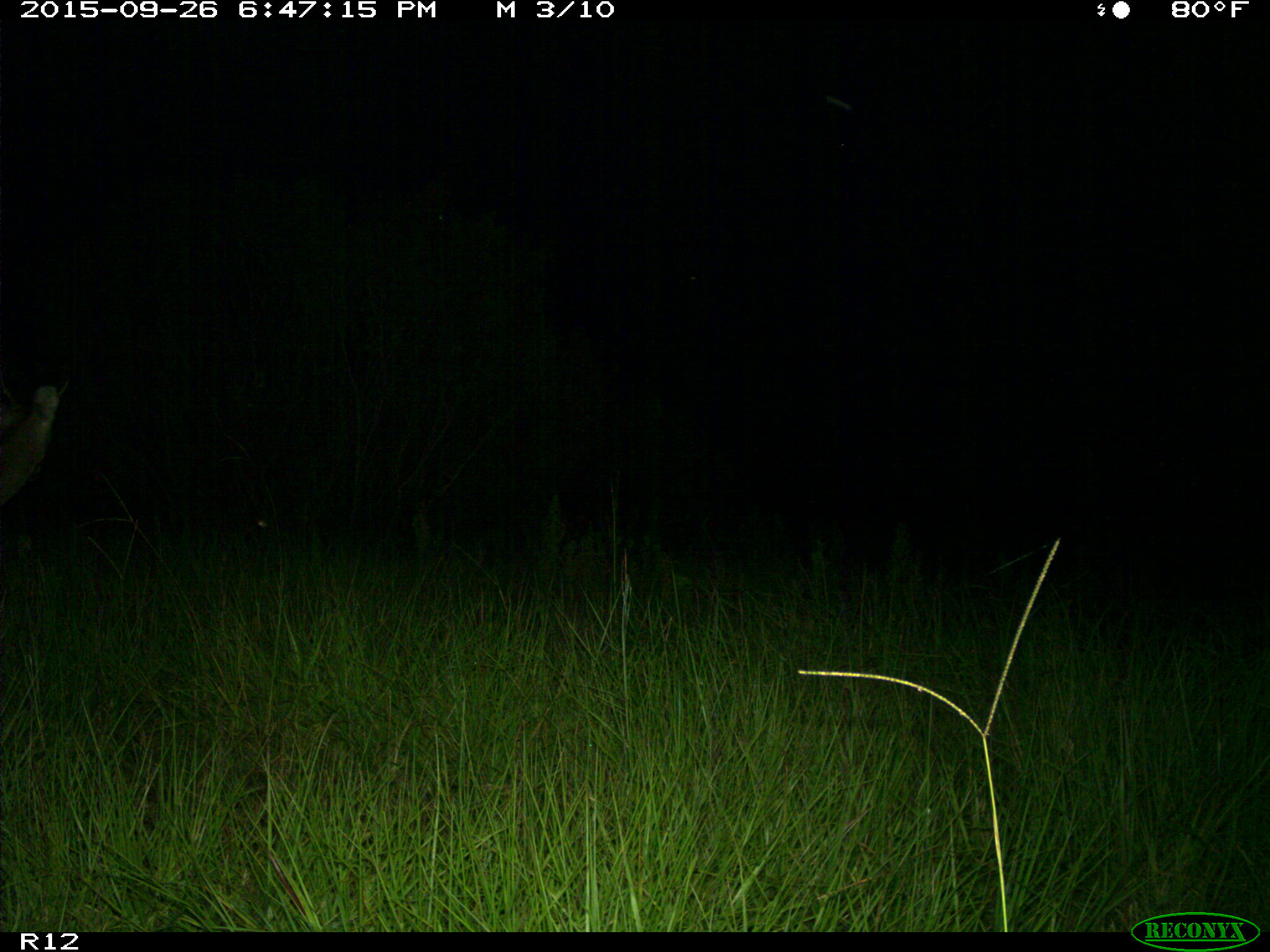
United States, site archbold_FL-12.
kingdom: Animalia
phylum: Chordata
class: Mammalia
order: Artiodactyla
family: Cervidae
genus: Odocoileus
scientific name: Odocoileus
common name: deer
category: unidentified deer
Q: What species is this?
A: Unidentified deer (deer) (Odocoileus).